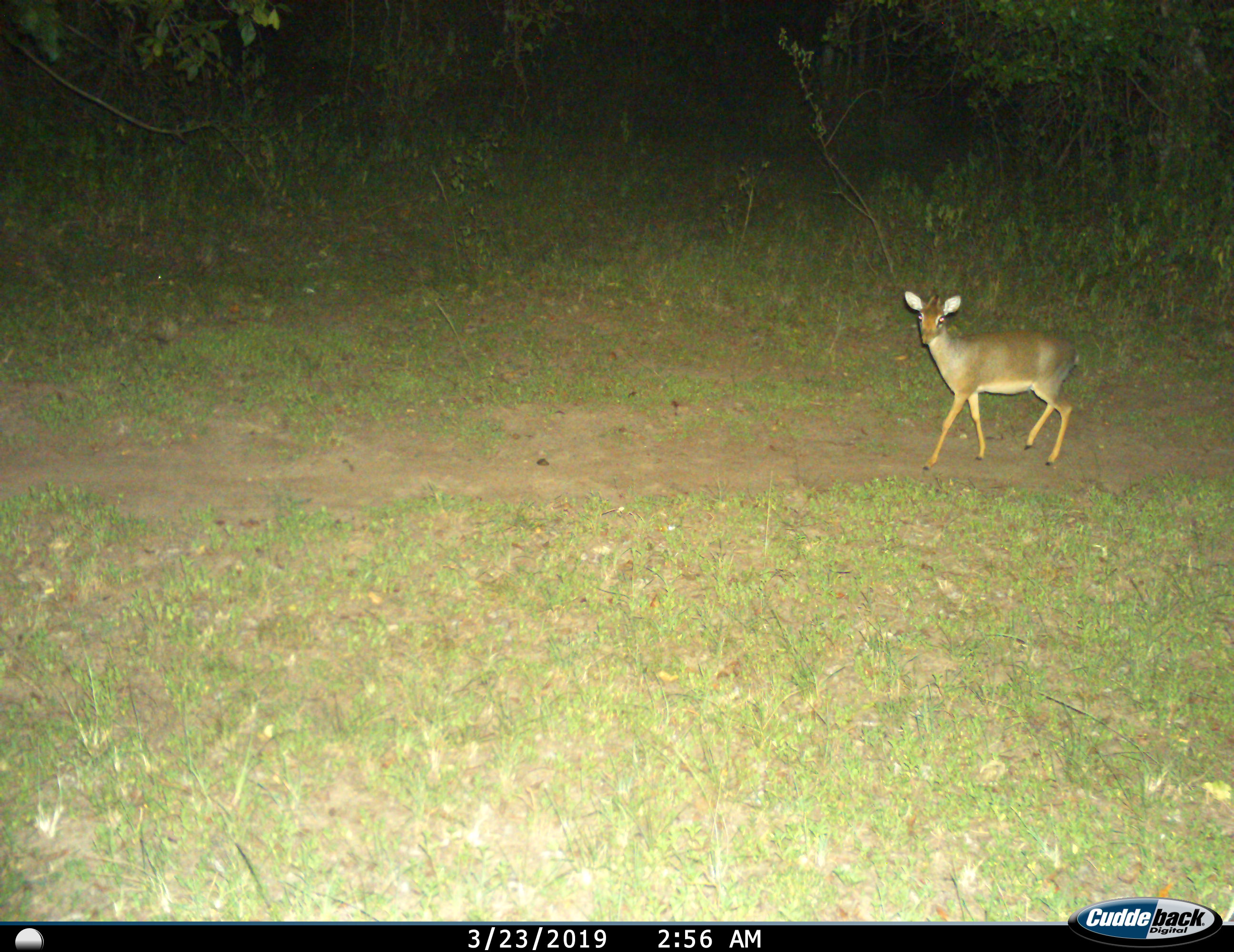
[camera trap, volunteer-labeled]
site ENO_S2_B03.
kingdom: Animalia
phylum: Chordata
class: Mammalia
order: Artiodactyla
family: Bovidae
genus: Madoqua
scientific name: Madoqua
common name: dik-dik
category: dikdik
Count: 1.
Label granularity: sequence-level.